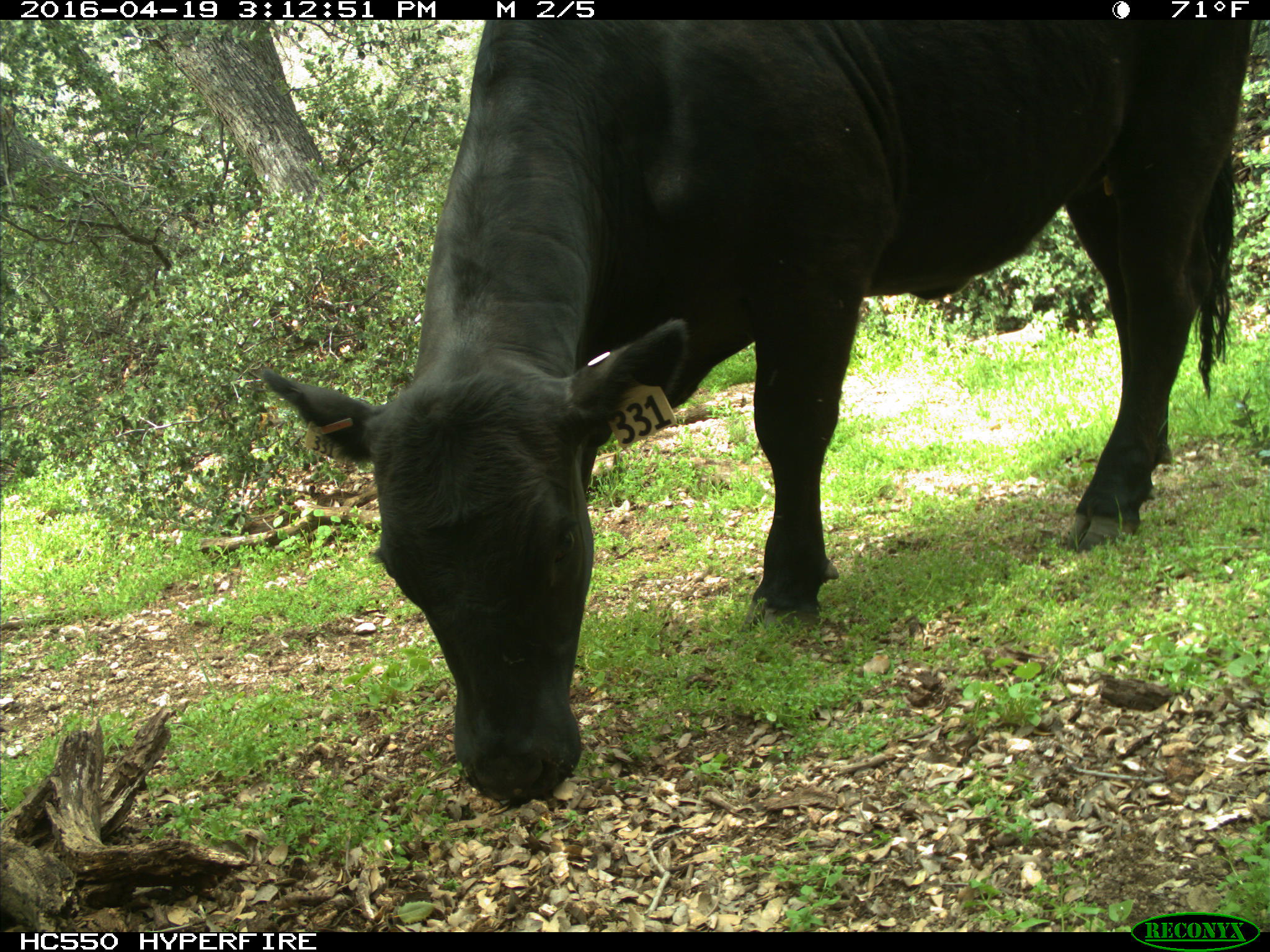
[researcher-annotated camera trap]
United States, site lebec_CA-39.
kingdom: Animalia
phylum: Chordata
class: Mammalia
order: Artiodactyla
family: Bovidae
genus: Bos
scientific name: Bos taurus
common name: domestic cow